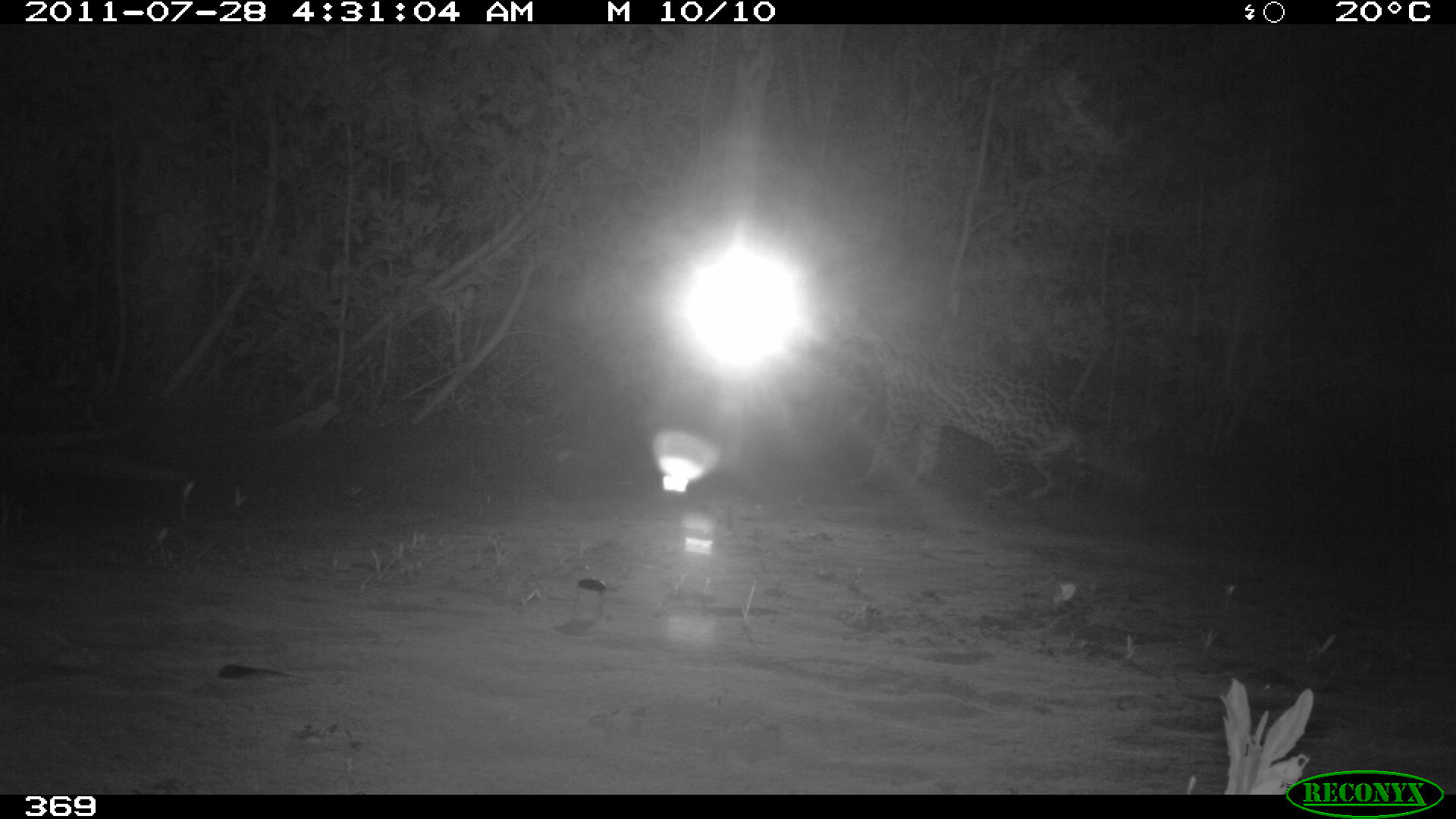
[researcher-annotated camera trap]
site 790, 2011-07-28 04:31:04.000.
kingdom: Animalia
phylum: Chordata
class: Mammalia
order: Carnivora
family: Felidae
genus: Leopardus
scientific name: Leopardus pardalis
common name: ocelot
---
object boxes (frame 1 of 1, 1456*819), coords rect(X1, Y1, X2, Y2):
leopardus pardalis: rect(820, 331, 1158, 500)